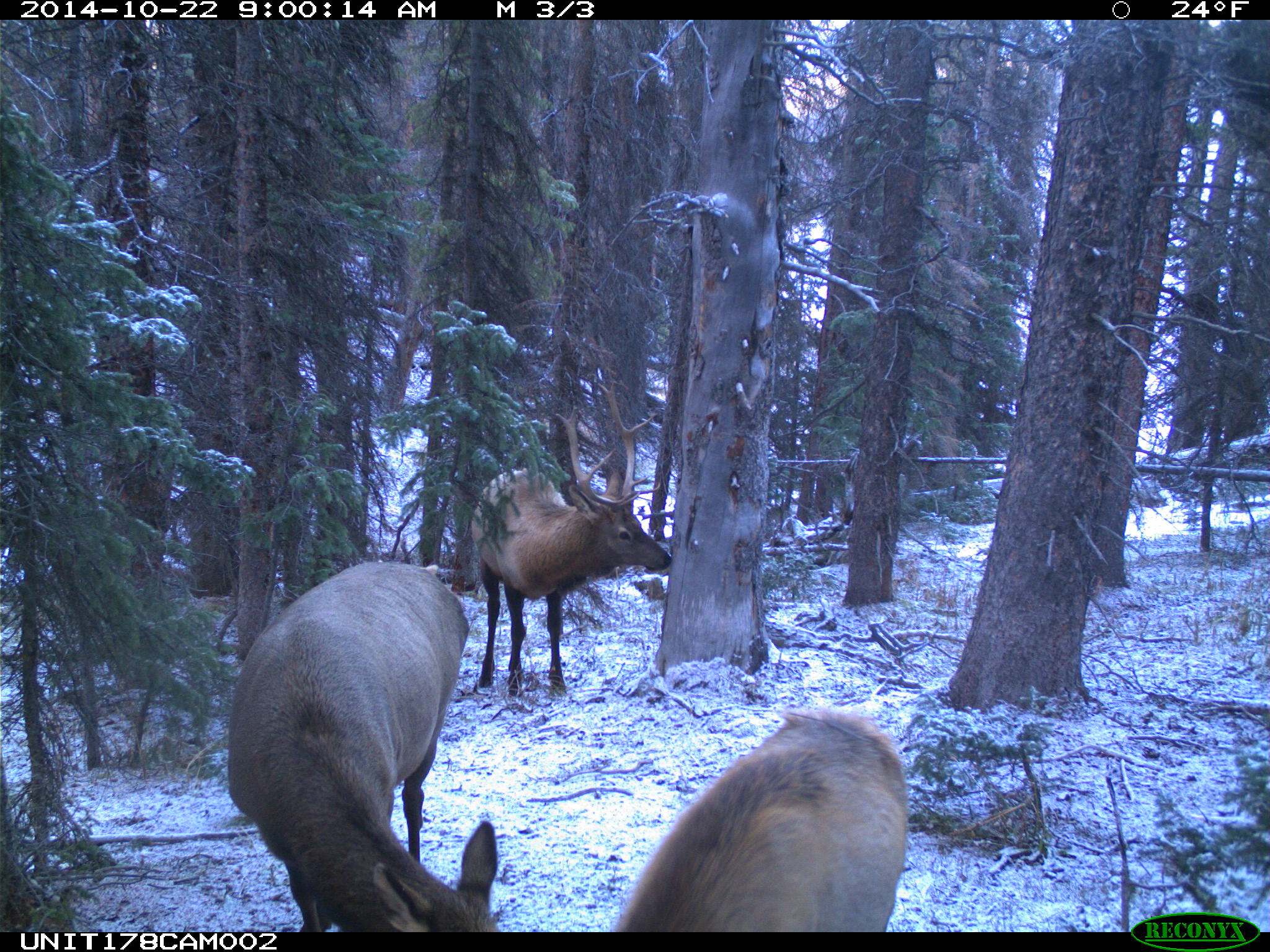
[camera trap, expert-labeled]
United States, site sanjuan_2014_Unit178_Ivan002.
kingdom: Animalia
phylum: Chordata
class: Mammalia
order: Artiodactyla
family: Cervidae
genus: Cervus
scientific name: Cervus elaphus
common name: red deer